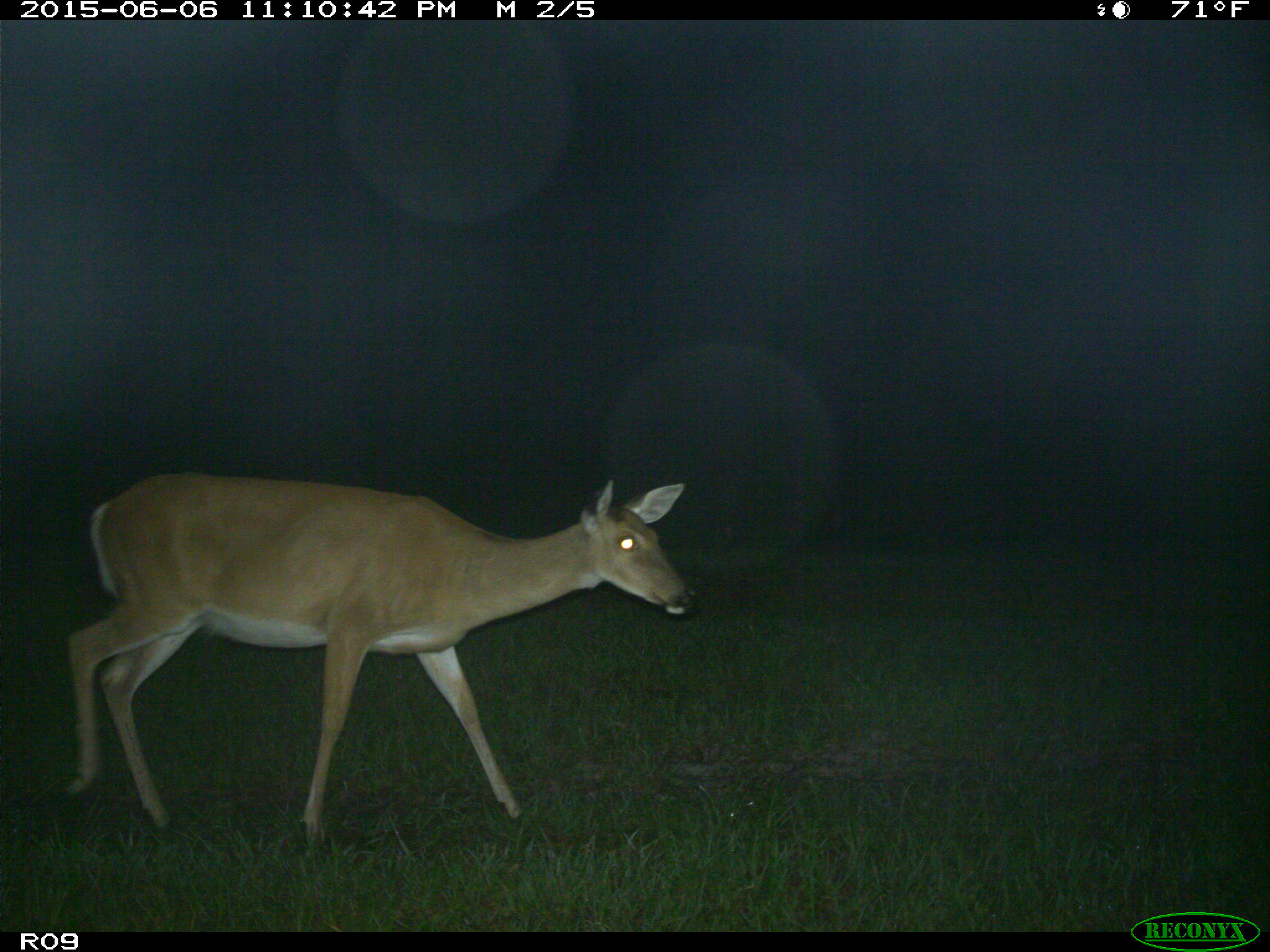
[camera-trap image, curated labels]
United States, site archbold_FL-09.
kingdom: Animalia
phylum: Chordata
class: Mammalia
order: Artiodactyla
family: Cervidae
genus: Odocoileus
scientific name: Odocoileus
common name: deer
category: unidentified deer